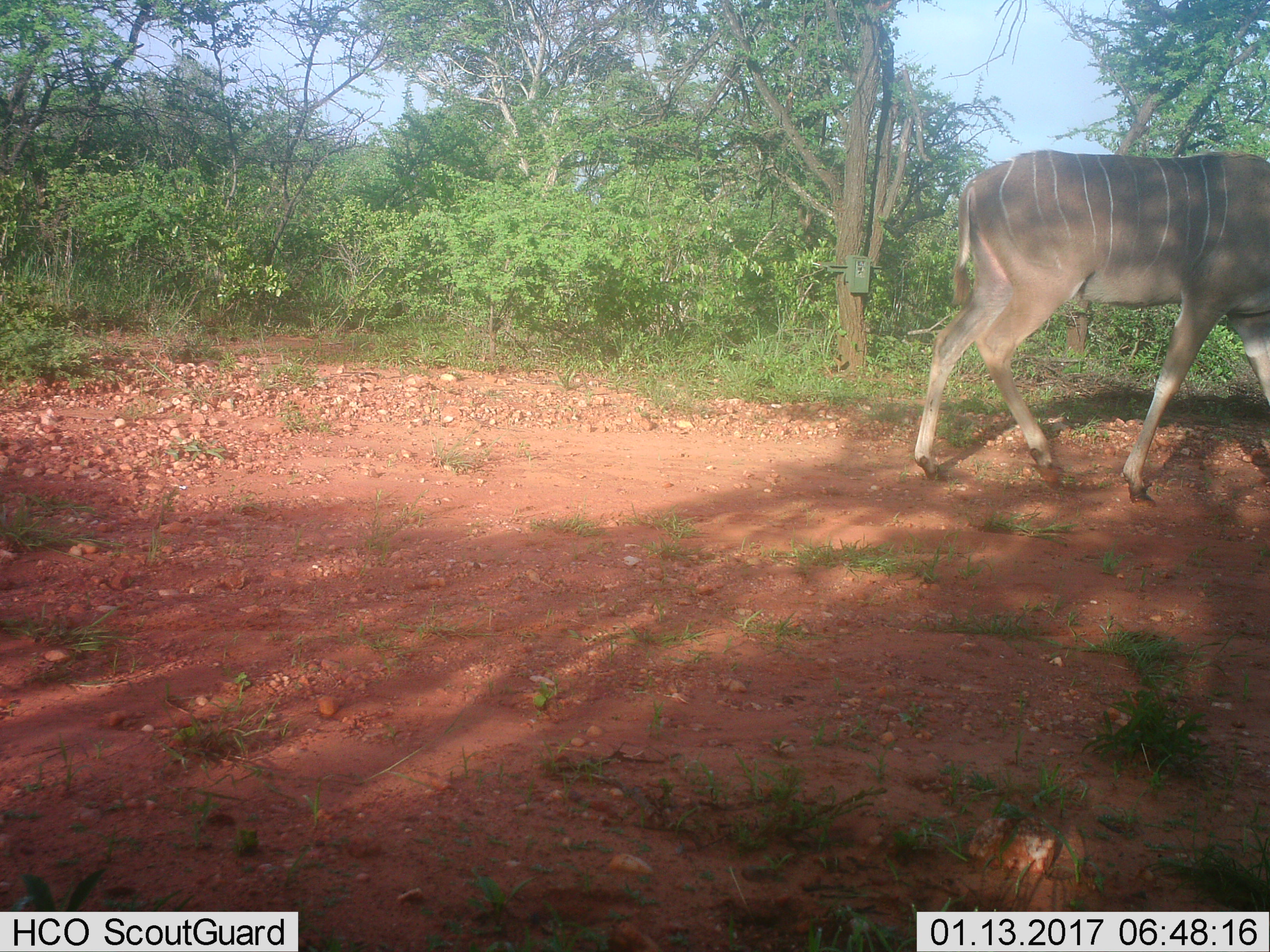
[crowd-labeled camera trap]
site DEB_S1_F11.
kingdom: Animalia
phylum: Chordata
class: Mammalia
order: Artiodactyla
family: Bovidae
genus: Tragelaphus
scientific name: Tragelaphus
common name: kudu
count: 1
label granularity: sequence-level